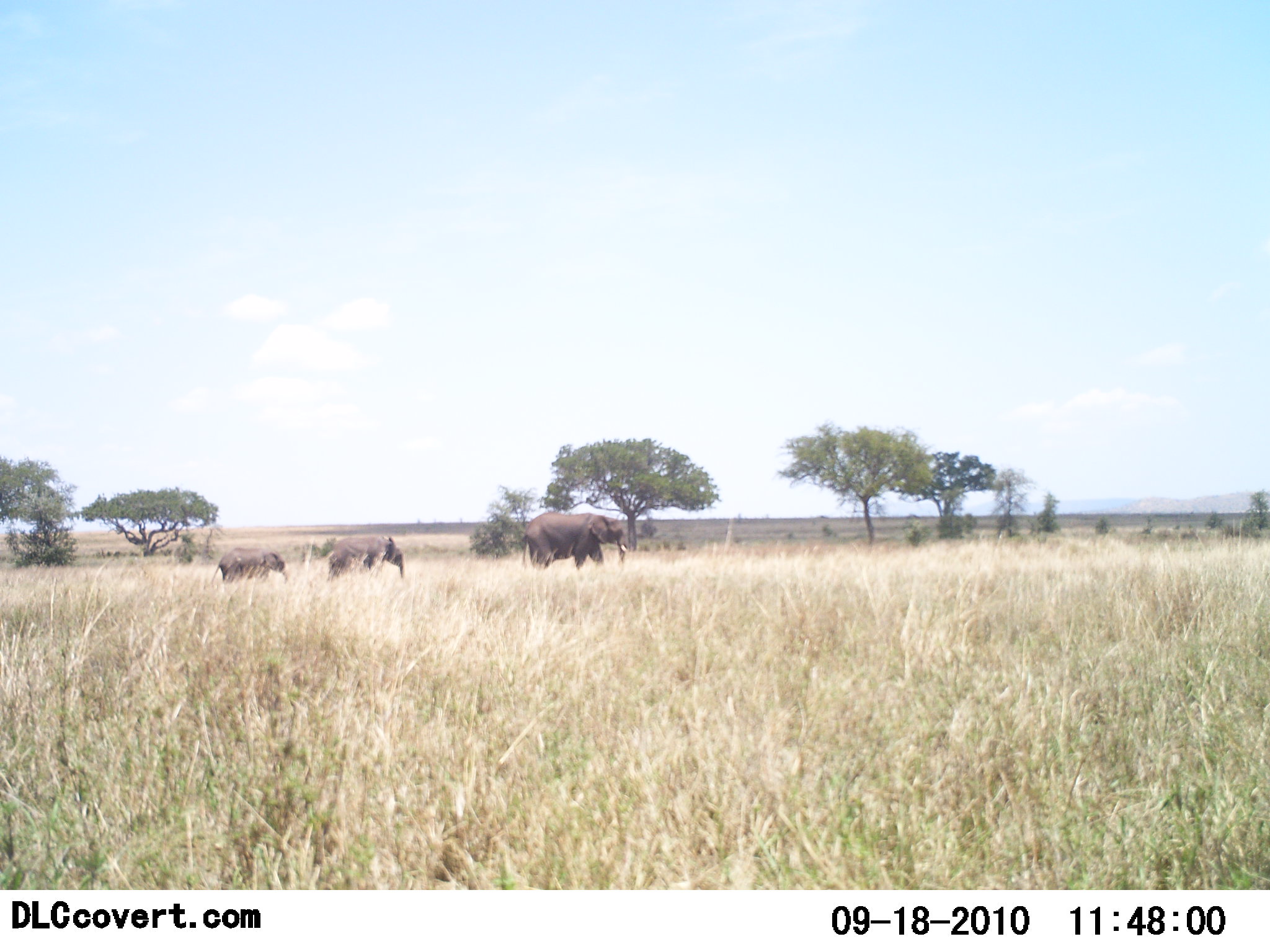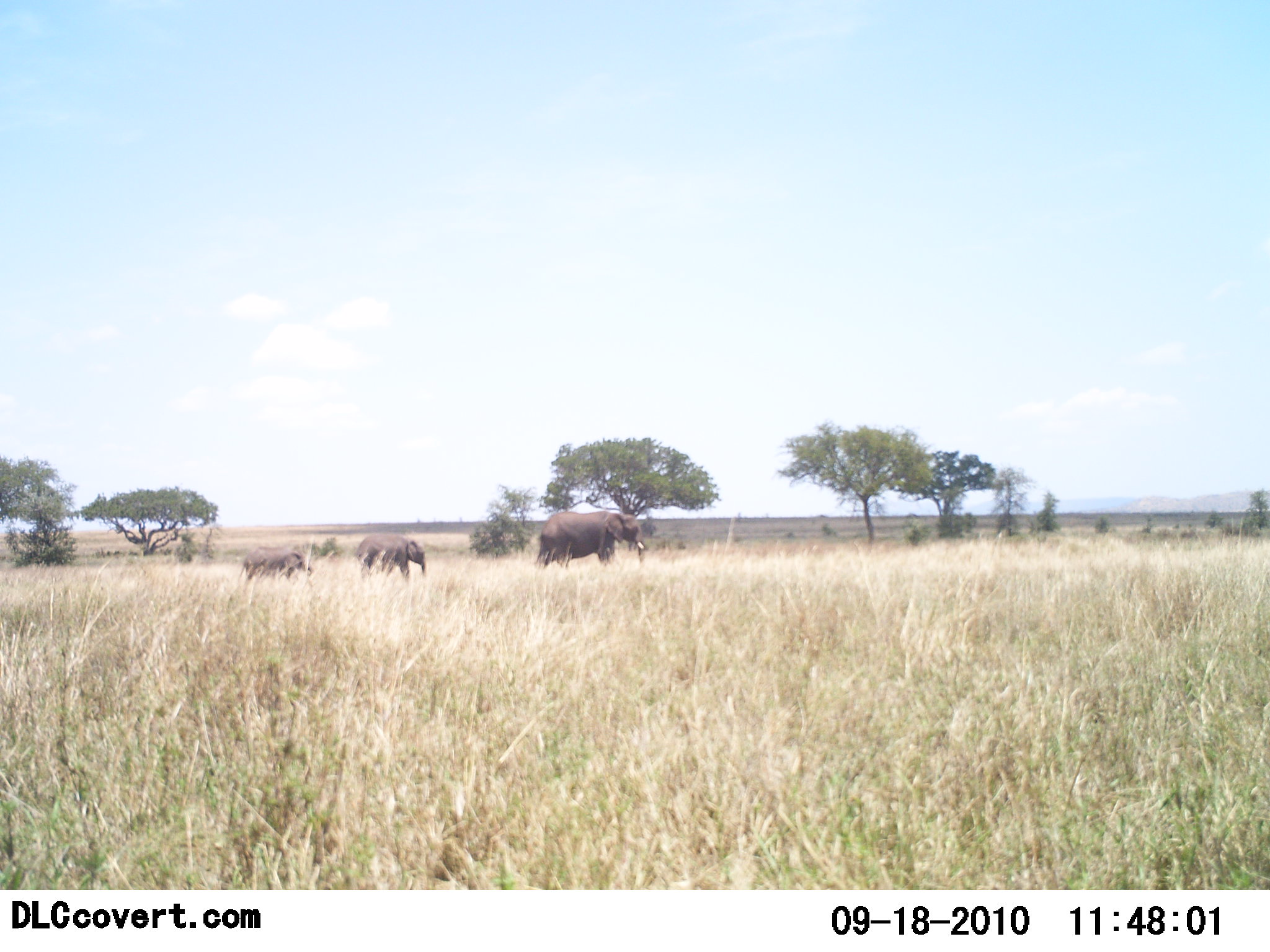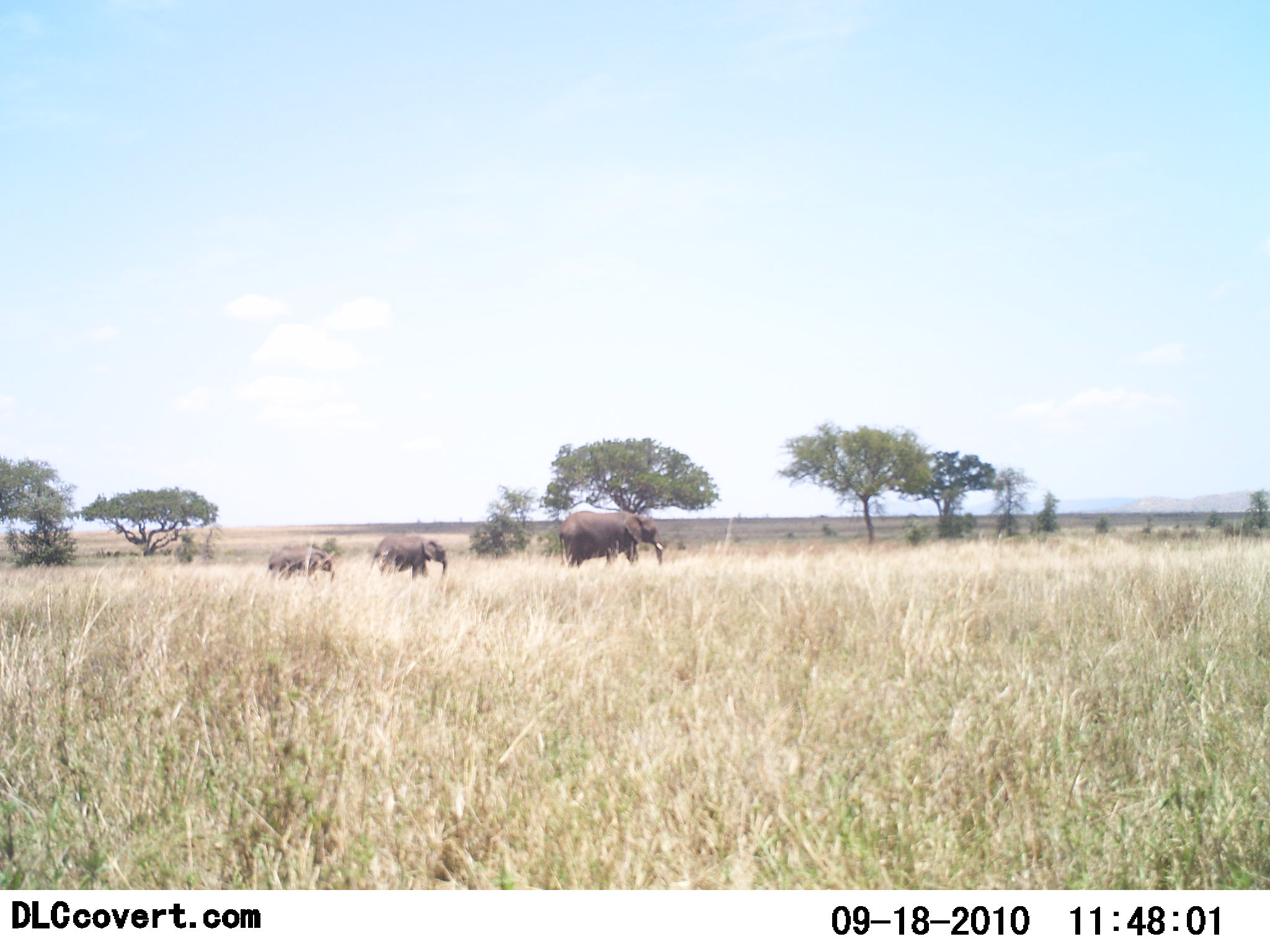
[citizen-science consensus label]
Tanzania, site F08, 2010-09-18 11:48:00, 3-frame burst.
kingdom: Animalia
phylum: Chordata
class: Mammalia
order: Proboscidea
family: Elephantidae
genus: Loxodonta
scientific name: Loxodonta africana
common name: african bush elephant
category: elephant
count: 3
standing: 6%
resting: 0%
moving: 100%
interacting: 0%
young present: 76%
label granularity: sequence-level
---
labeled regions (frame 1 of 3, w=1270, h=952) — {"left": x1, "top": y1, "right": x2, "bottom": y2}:
animal: {"left": 521, "top": 511, "right": 627, "bottom": 575}; {"left": 211, "top": 546, "right": 292, "bottom": 596}; {"left": 328, "top": 533, "right": 407, "bottom": 583}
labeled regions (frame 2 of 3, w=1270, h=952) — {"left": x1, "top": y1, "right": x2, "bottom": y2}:
animal: {"left": 534, "top": 510, "right": 648, "bottom": 569}; {"left": 355, "top": 534, "right": 429, "bottom": 587}; {"left": 238, "top": 544, "right": 314, "bottom": 582}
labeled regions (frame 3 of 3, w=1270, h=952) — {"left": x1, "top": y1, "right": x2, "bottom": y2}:
animal: {"left": 558, "top": 511, "right": 665, "bottom": 573}; {"left": 367, "top": 535, "right": 448, "bottom": 584}; {"left": 264, "top": 544, "right": 336, "bottom": 583}